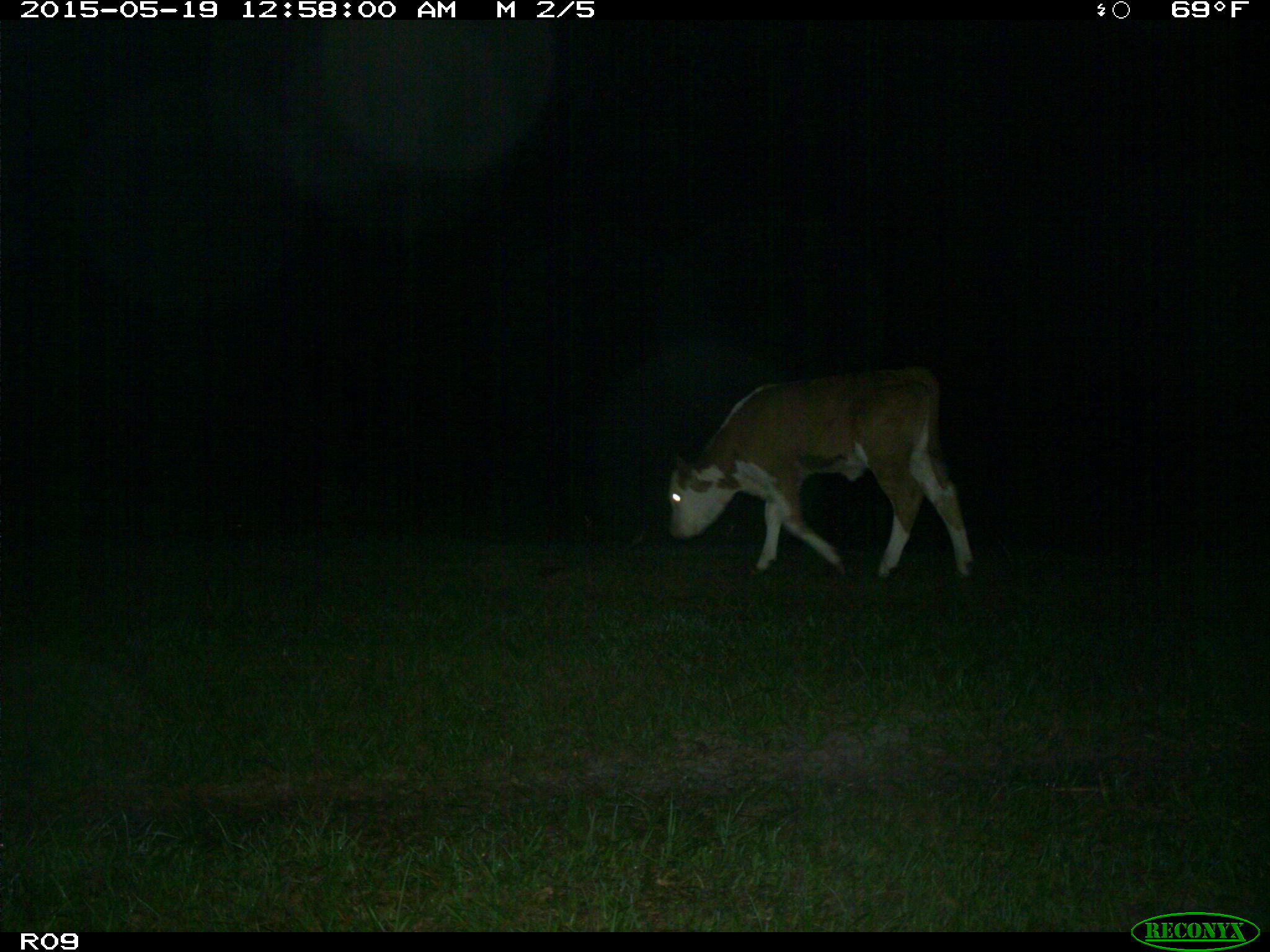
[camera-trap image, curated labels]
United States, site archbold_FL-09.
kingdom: Animalia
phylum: Chordata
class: Mammalia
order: Artiodactyla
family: Bovidae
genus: Bos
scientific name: Bos taurus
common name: domestic cow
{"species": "Bos taurus (domestic cow)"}